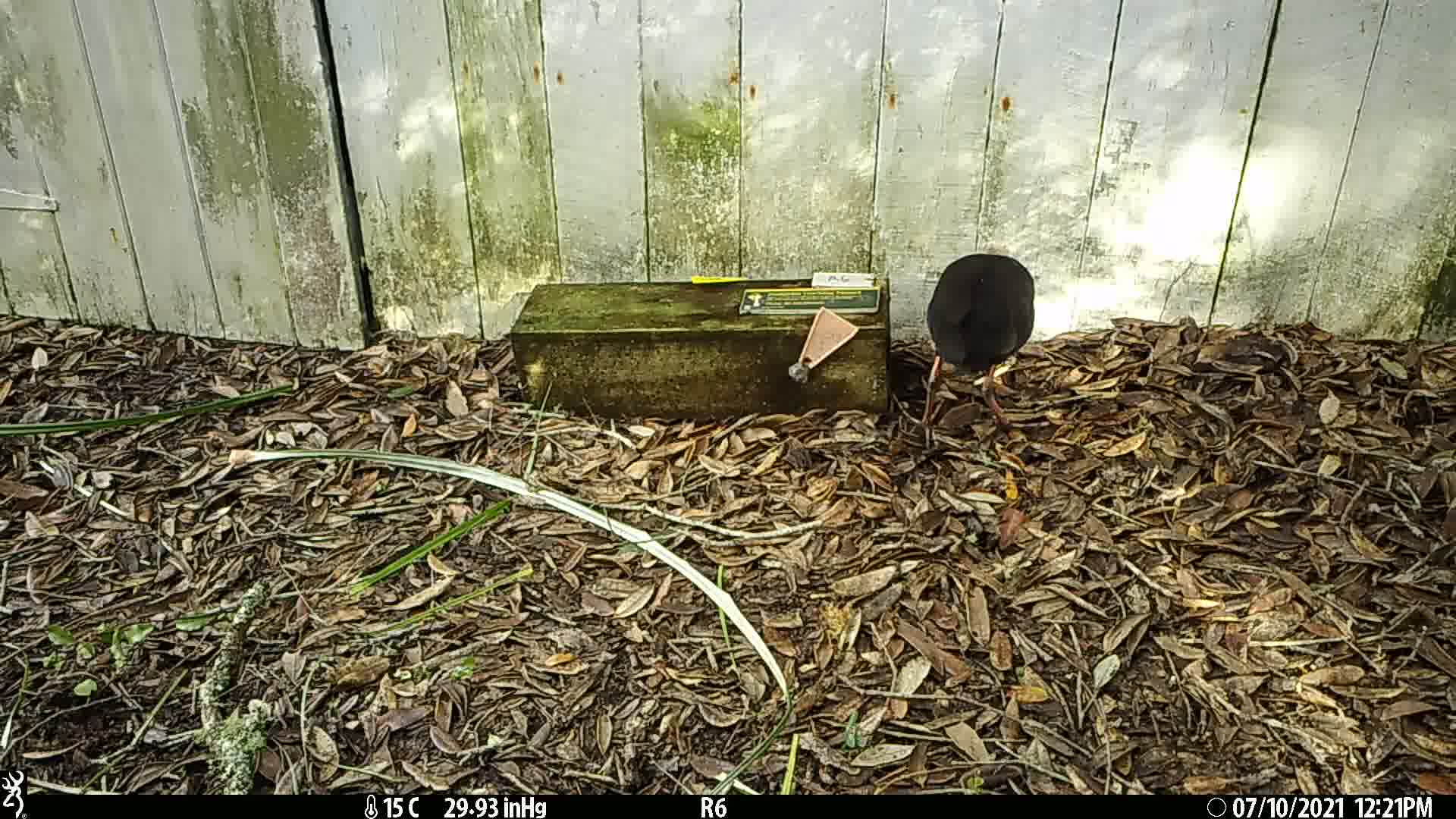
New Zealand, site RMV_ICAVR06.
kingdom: Animalia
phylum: Chordata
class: Aves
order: Gruiformes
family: Rallidae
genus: Porphyrio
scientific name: Porphyrio melanotus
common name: australasian swamphen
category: pukeko